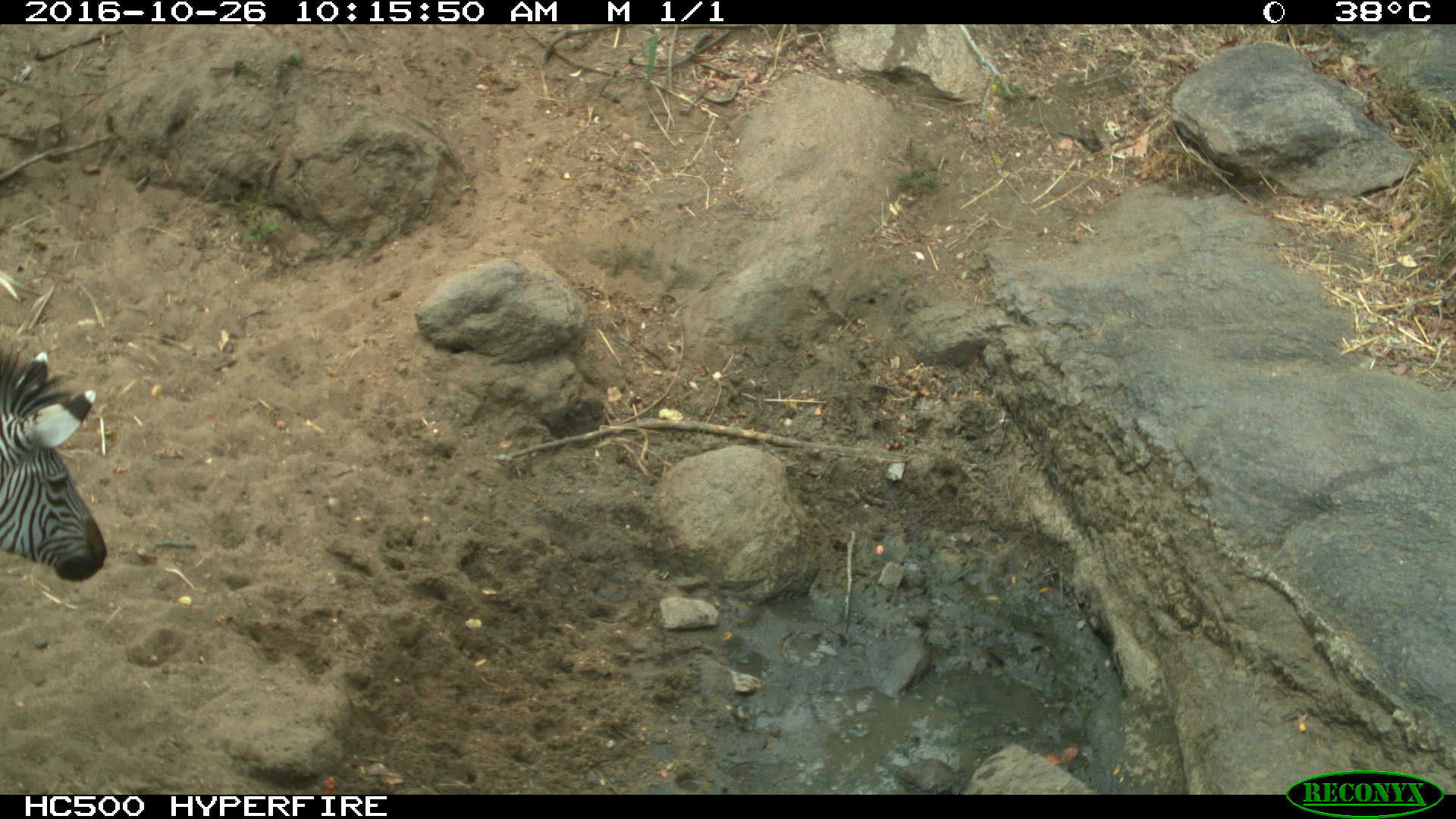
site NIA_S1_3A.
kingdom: Animalia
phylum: Chordata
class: Mammalia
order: Perissodactyla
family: Equidae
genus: Equus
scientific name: Equus quagga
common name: plains zebra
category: zebraplains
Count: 1.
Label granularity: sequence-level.